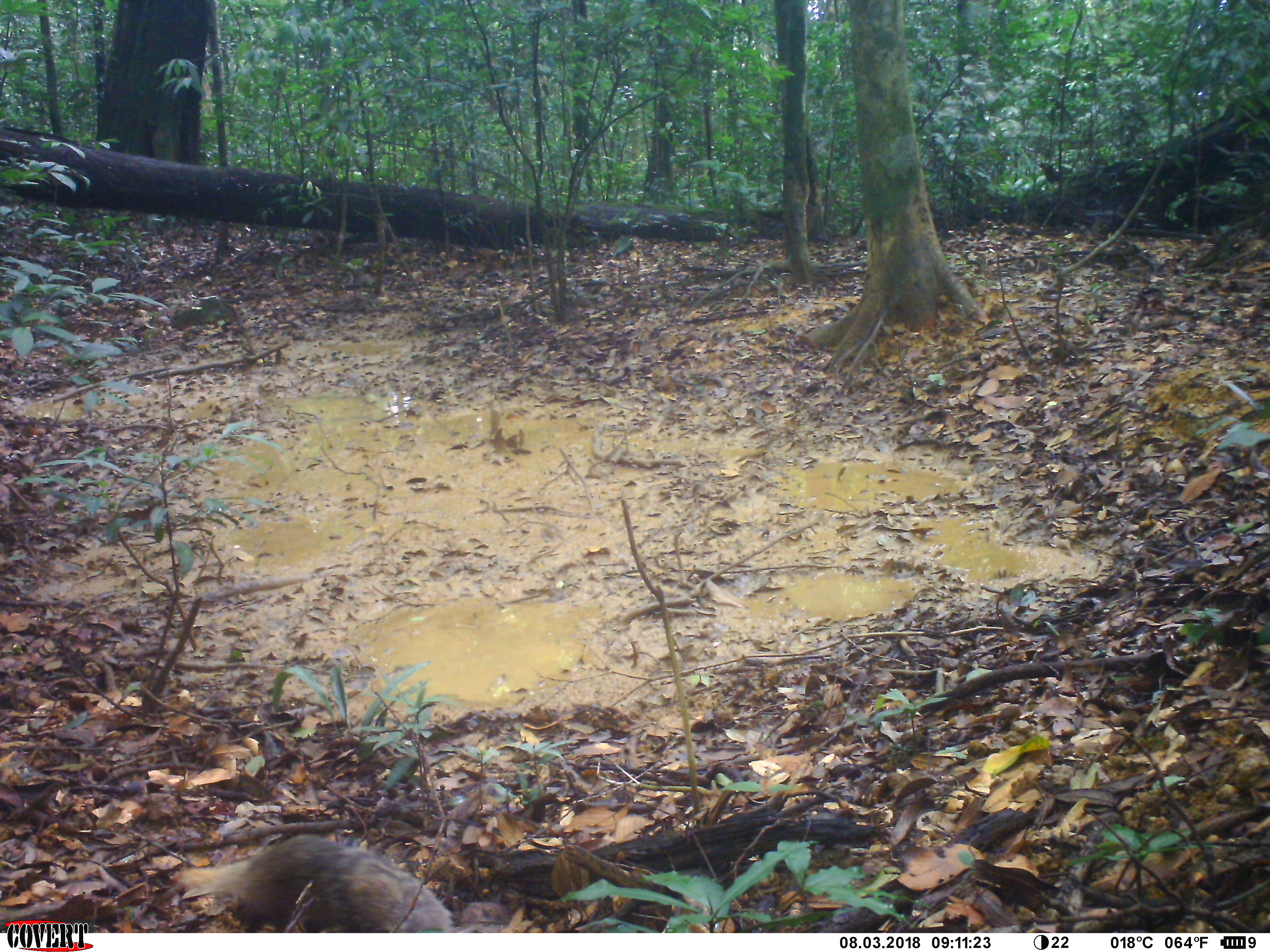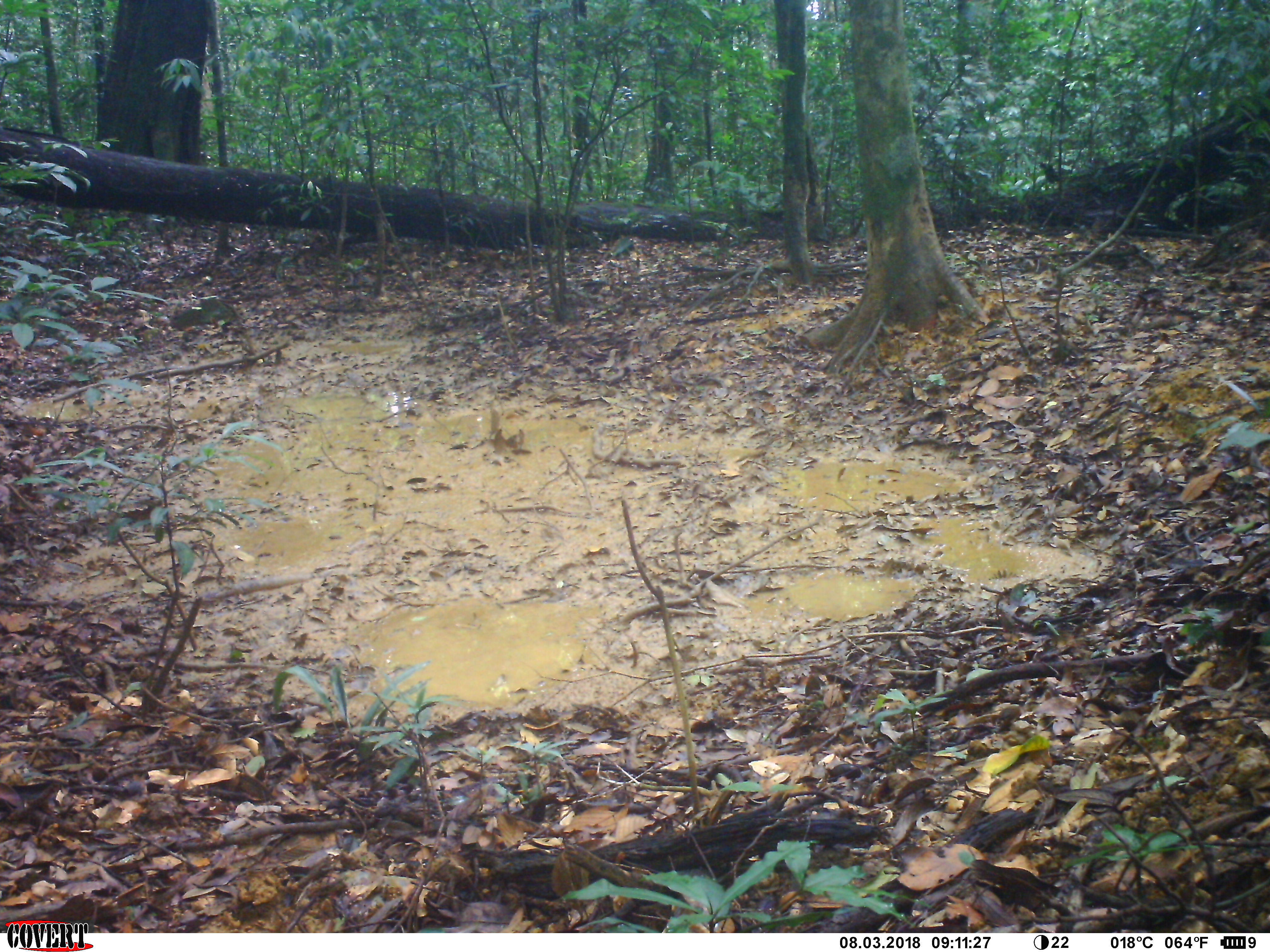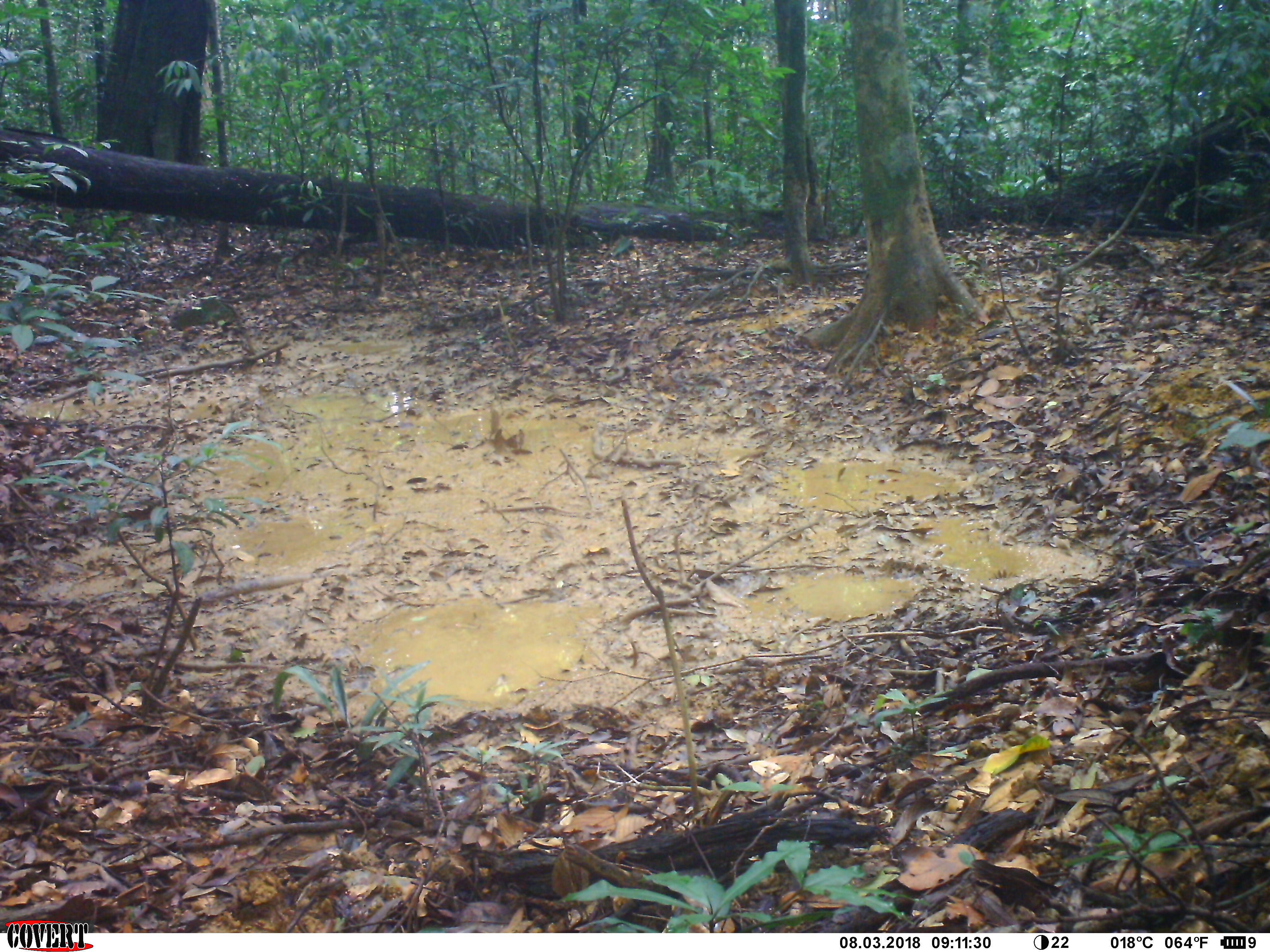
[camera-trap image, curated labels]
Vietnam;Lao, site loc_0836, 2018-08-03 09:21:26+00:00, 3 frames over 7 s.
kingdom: Animalia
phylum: Chordata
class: Mammalia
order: Carnivora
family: Herpestidae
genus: Urva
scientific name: Urva urva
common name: crab-eating mongoose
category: crab eating mongoose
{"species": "crab eating mongoose (crab-eating mongoose) (Urva urva)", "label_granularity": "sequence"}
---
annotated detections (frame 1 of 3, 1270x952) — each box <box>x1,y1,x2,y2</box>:
crab eating mongoose: <box>172,832,453,931</box>